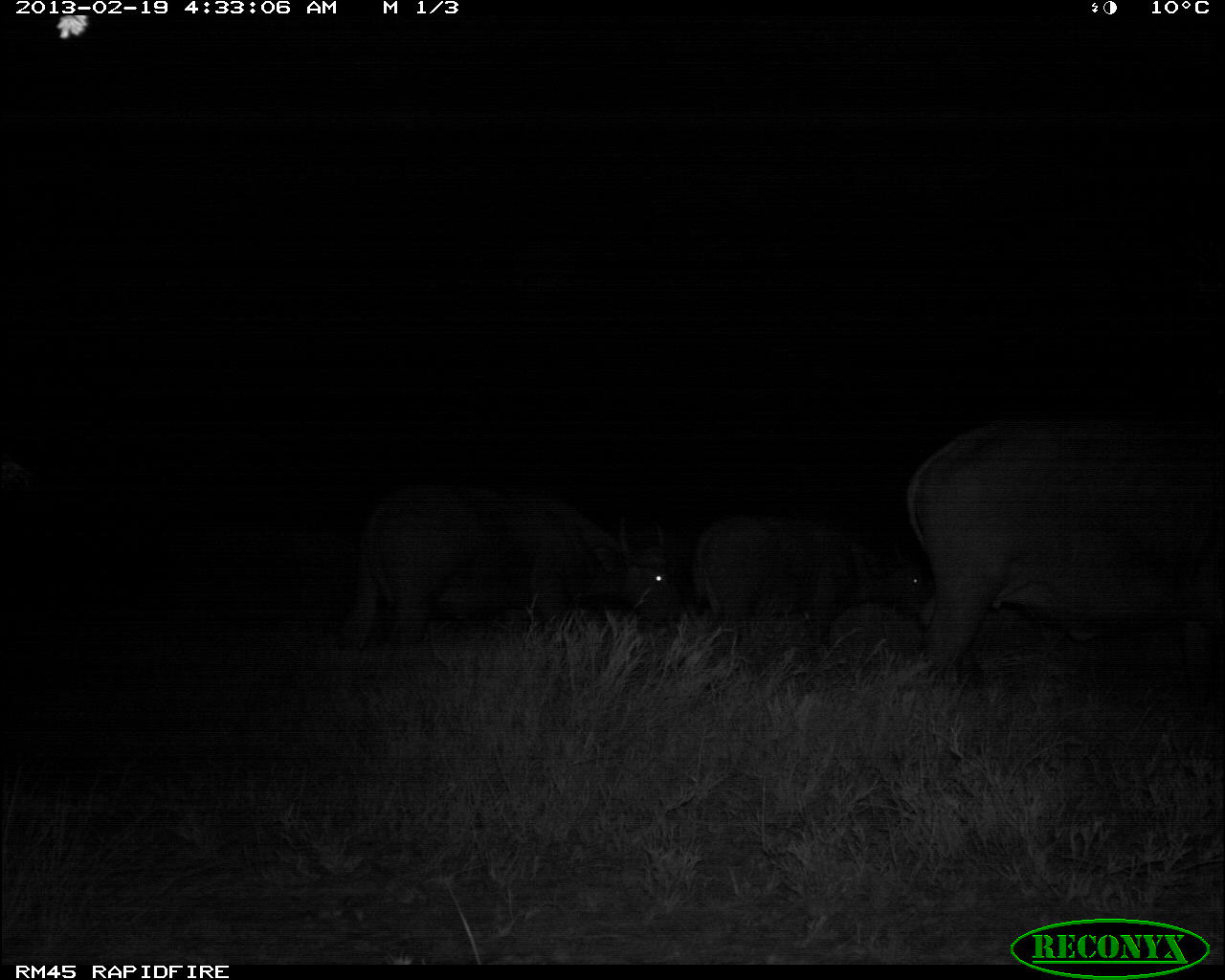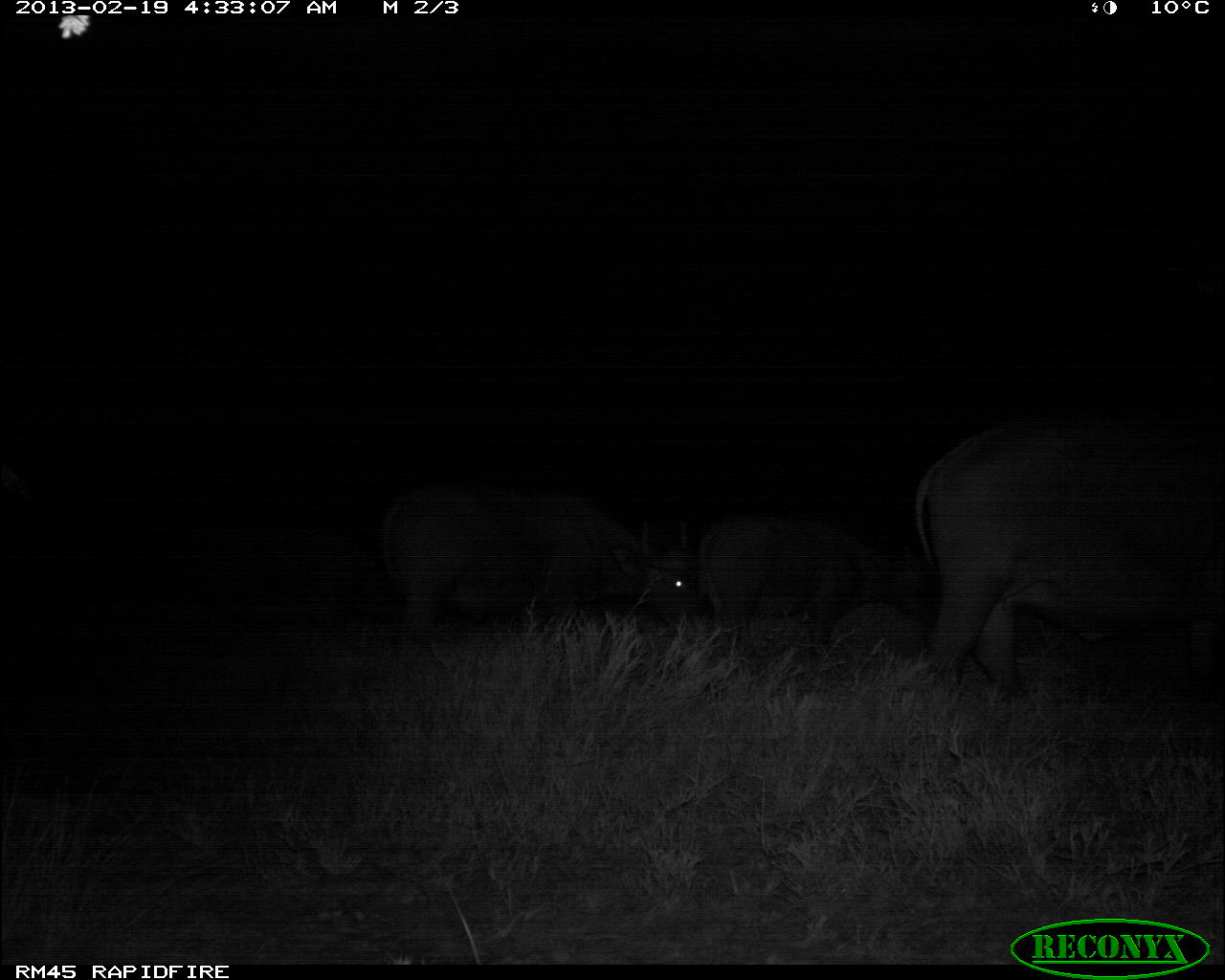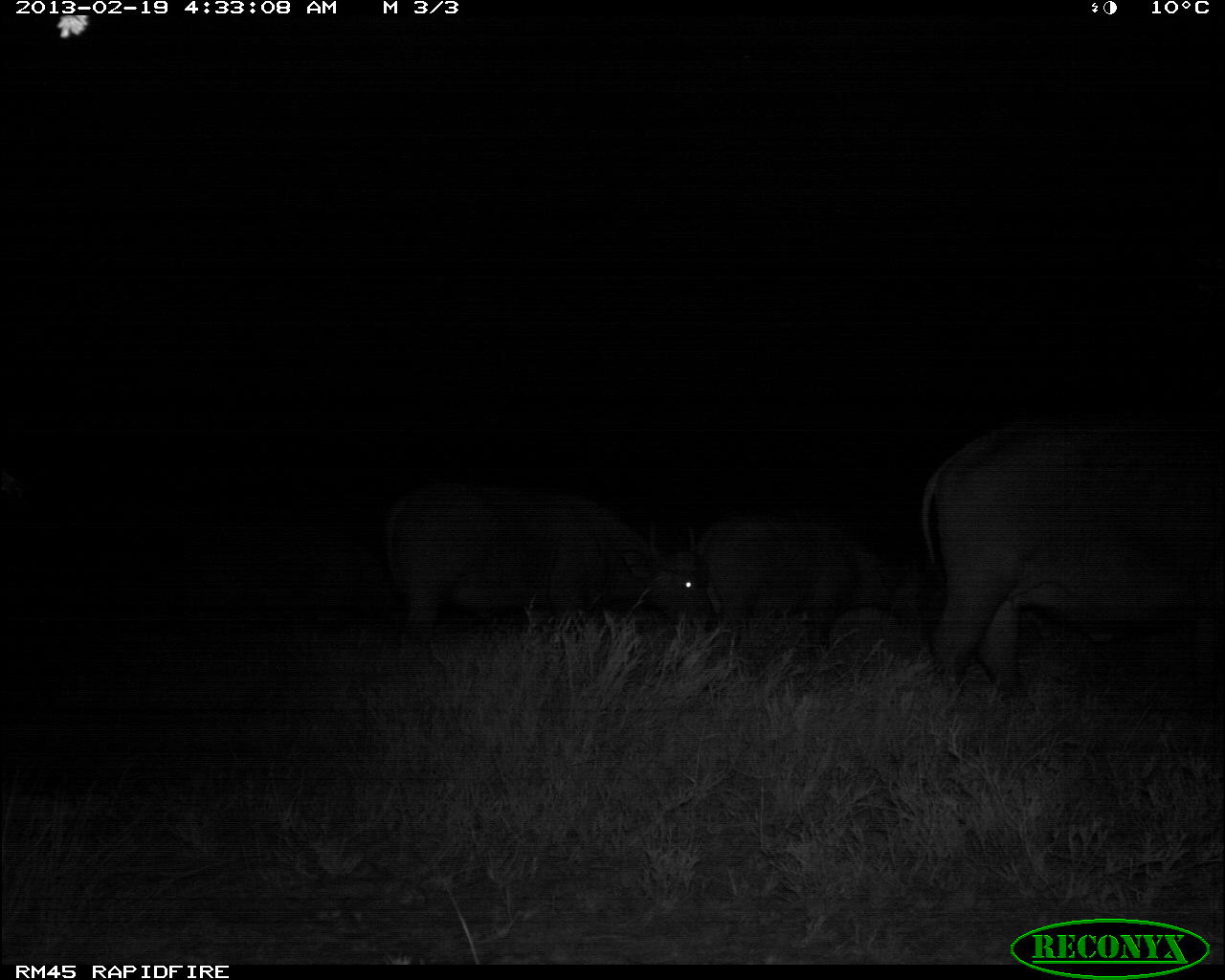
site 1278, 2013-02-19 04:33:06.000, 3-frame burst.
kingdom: Animalia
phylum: Chordata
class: Mammalia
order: Artiodactyla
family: Bovidae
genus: Syncerus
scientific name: Syncerus caffer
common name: african buffalo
Syncerus caffer (african buffalo), count 3.